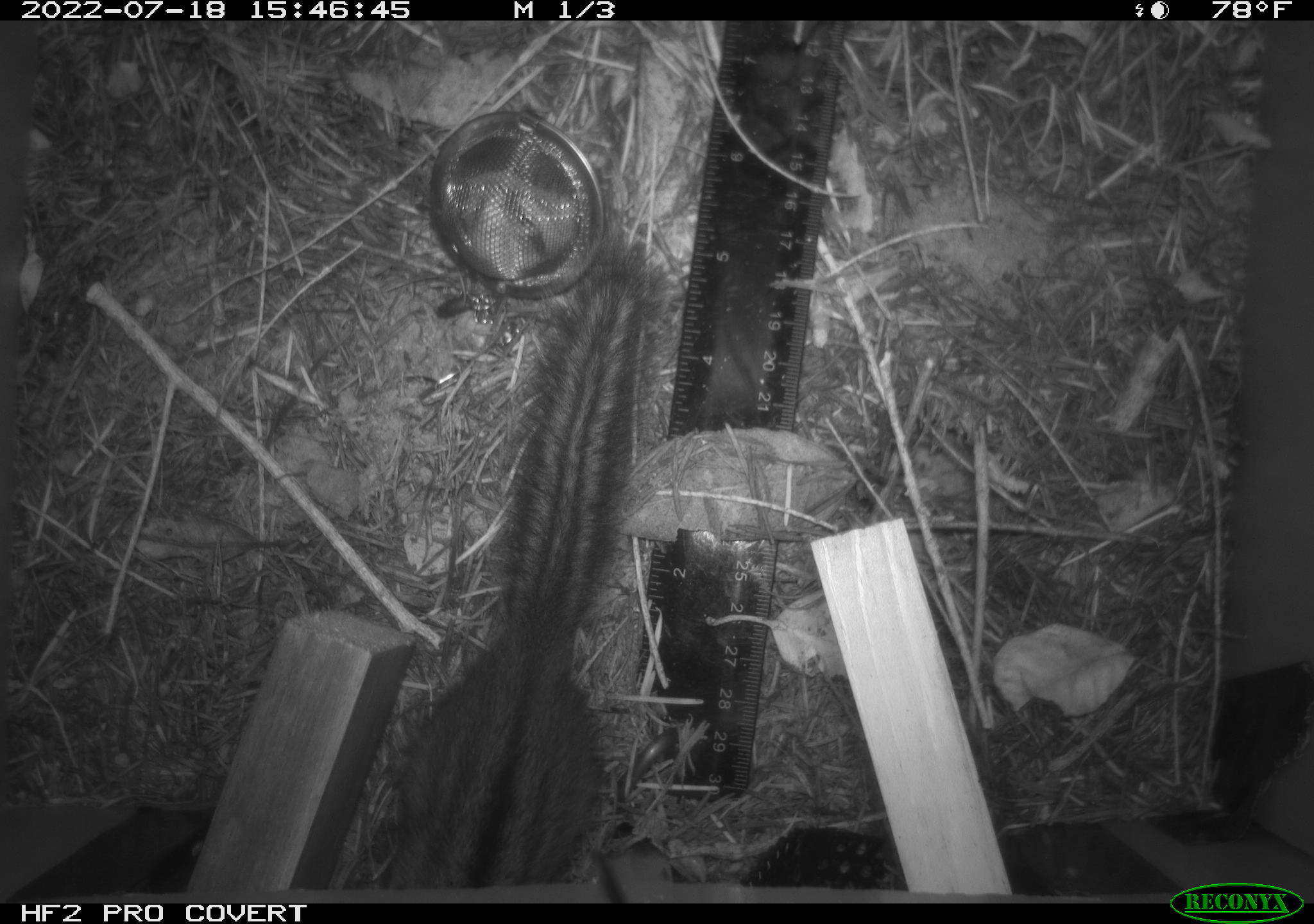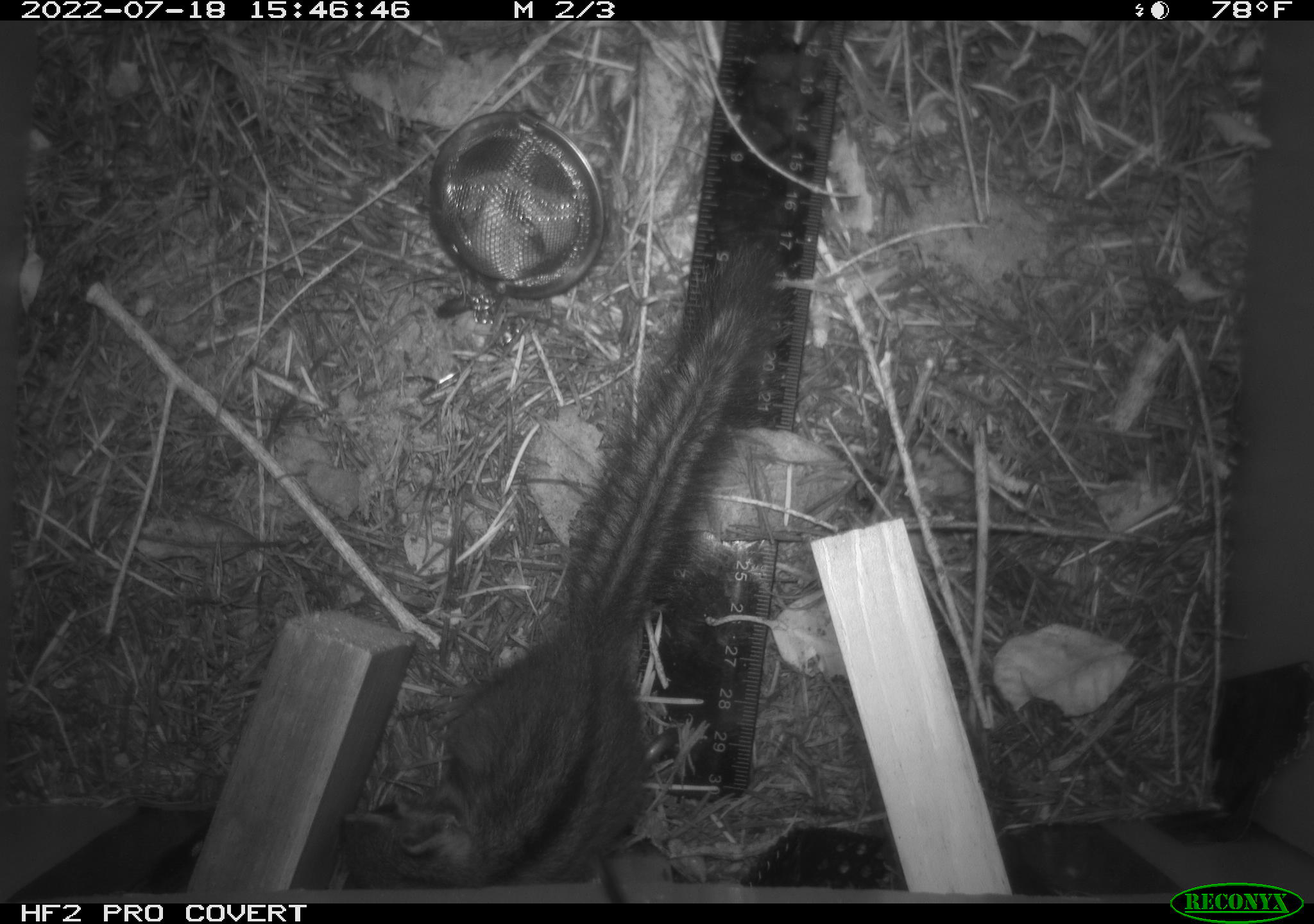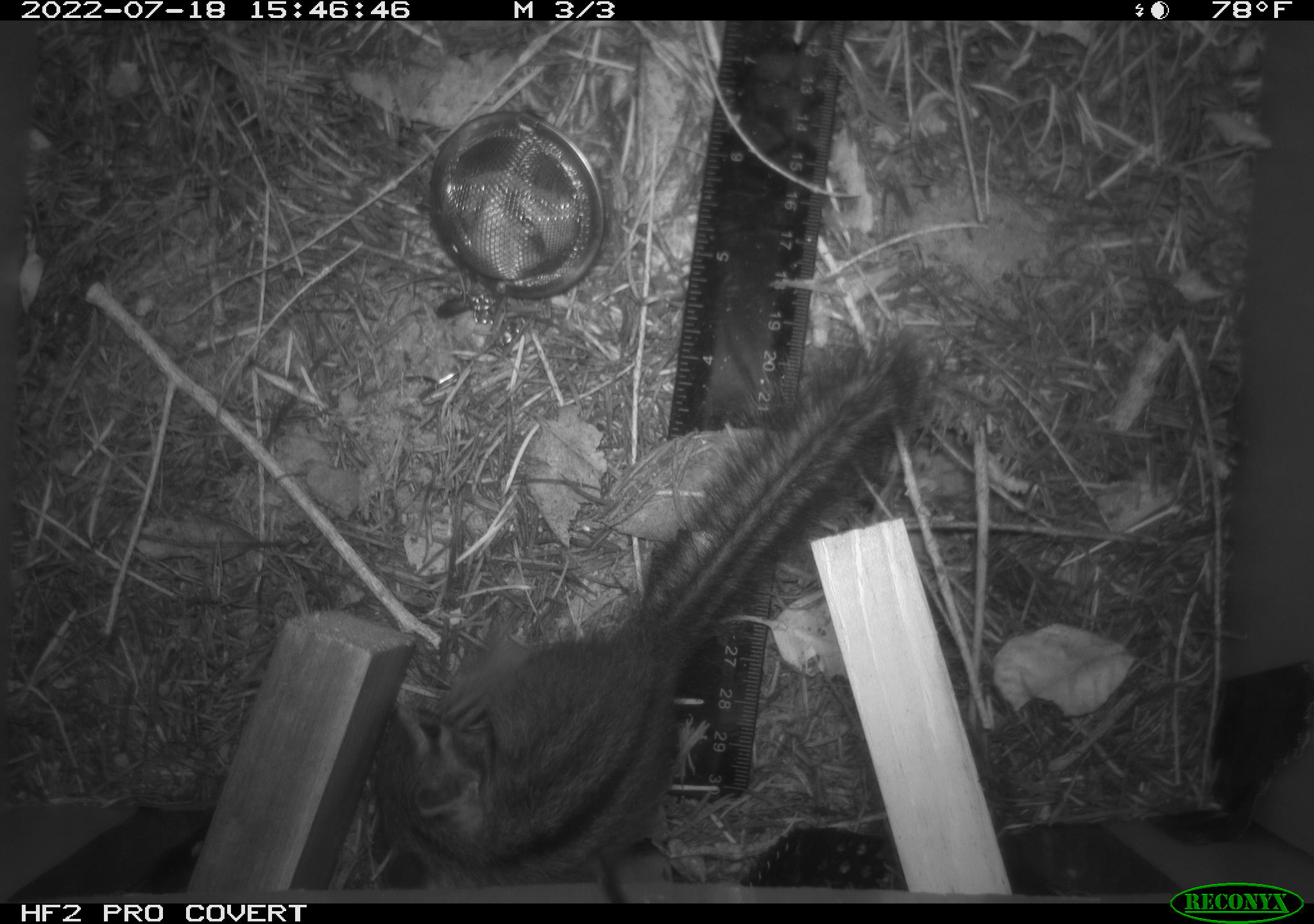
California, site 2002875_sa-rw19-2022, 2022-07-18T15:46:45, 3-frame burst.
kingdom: Animalia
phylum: Chordata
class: Mammalia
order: Rodentia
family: Sciuridae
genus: Neotamias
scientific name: Neotamias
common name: western chipmunks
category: neotamias species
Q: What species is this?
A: Neotamias species (western chipmunks) (Neotamias).